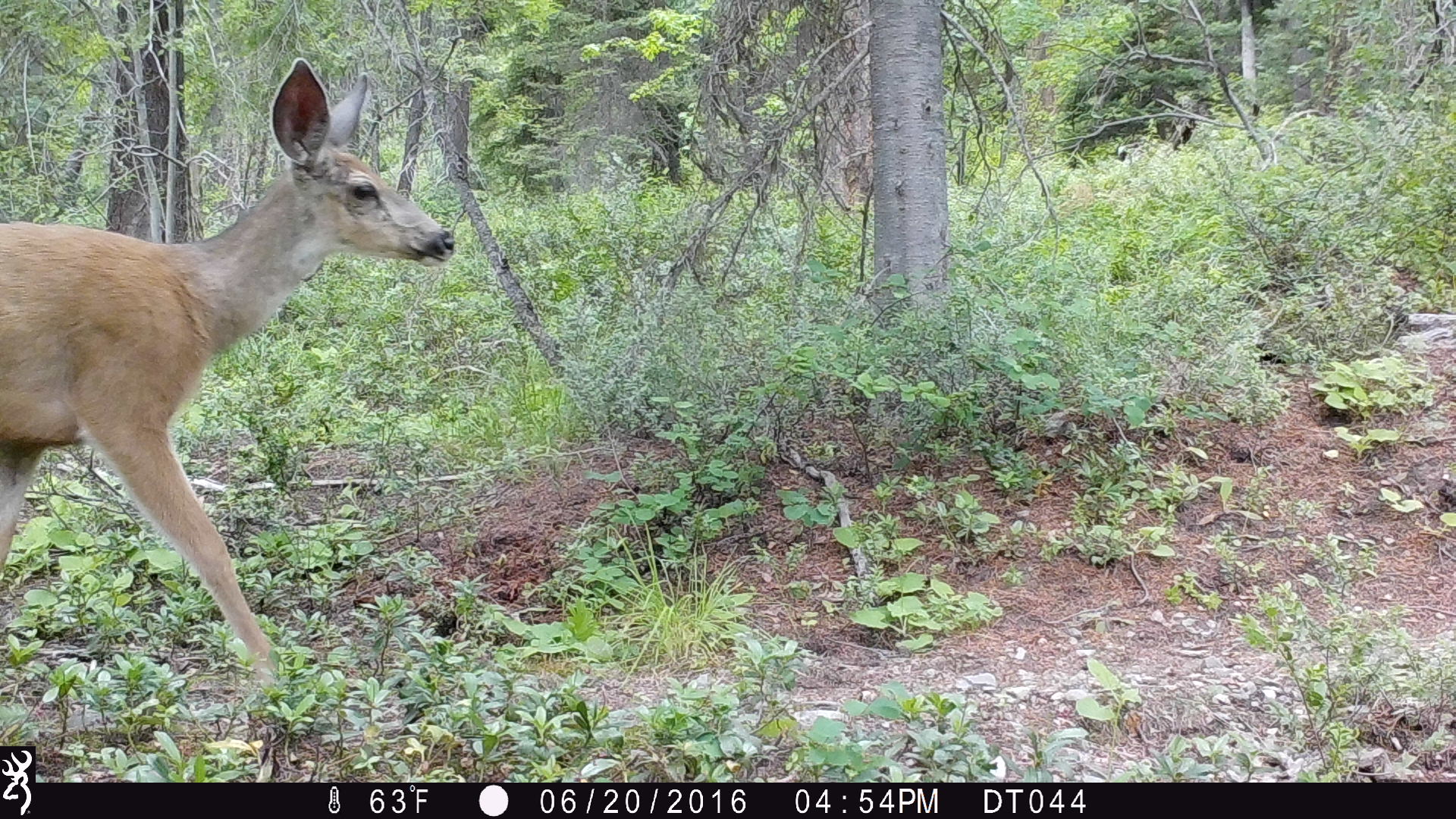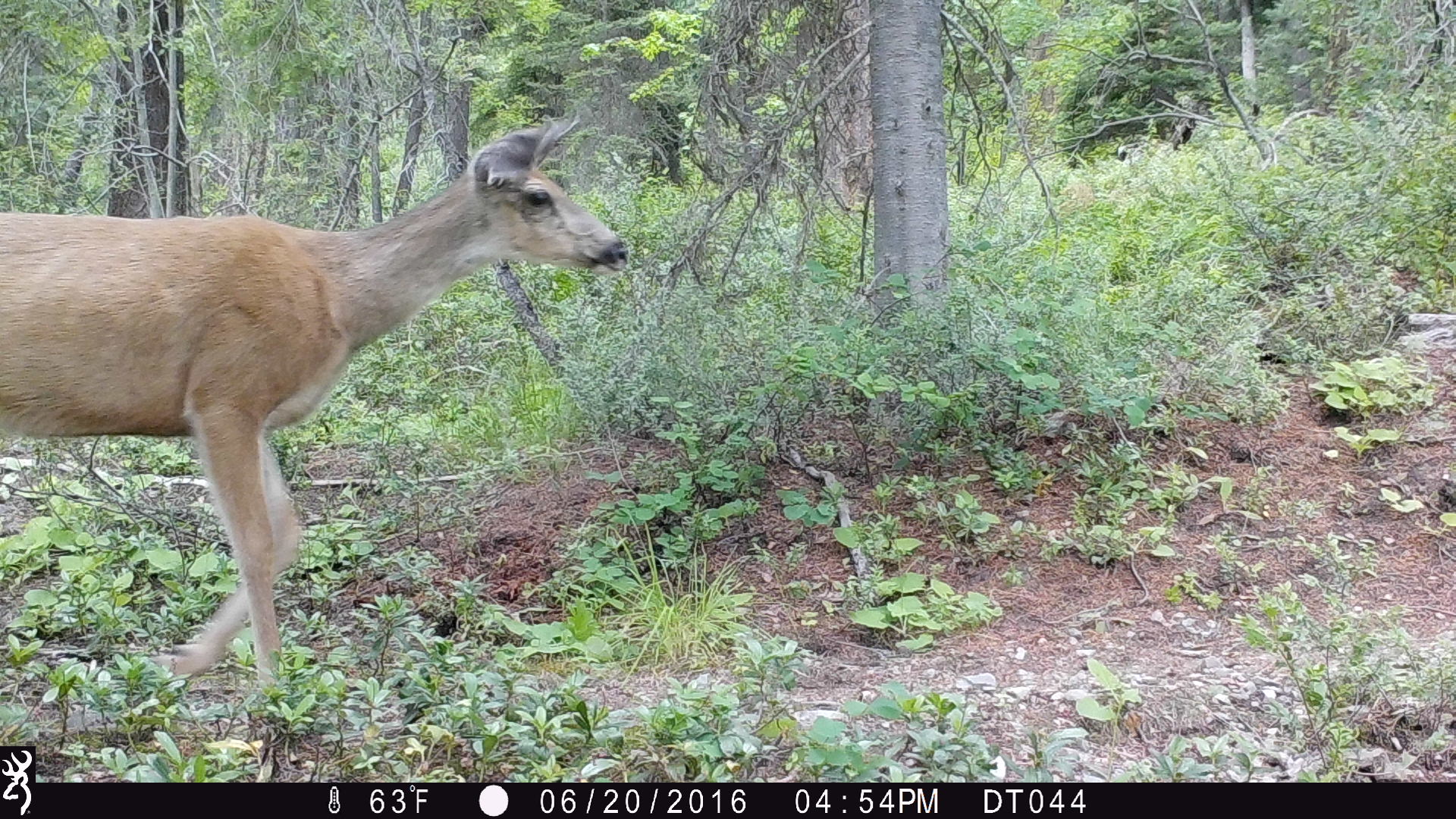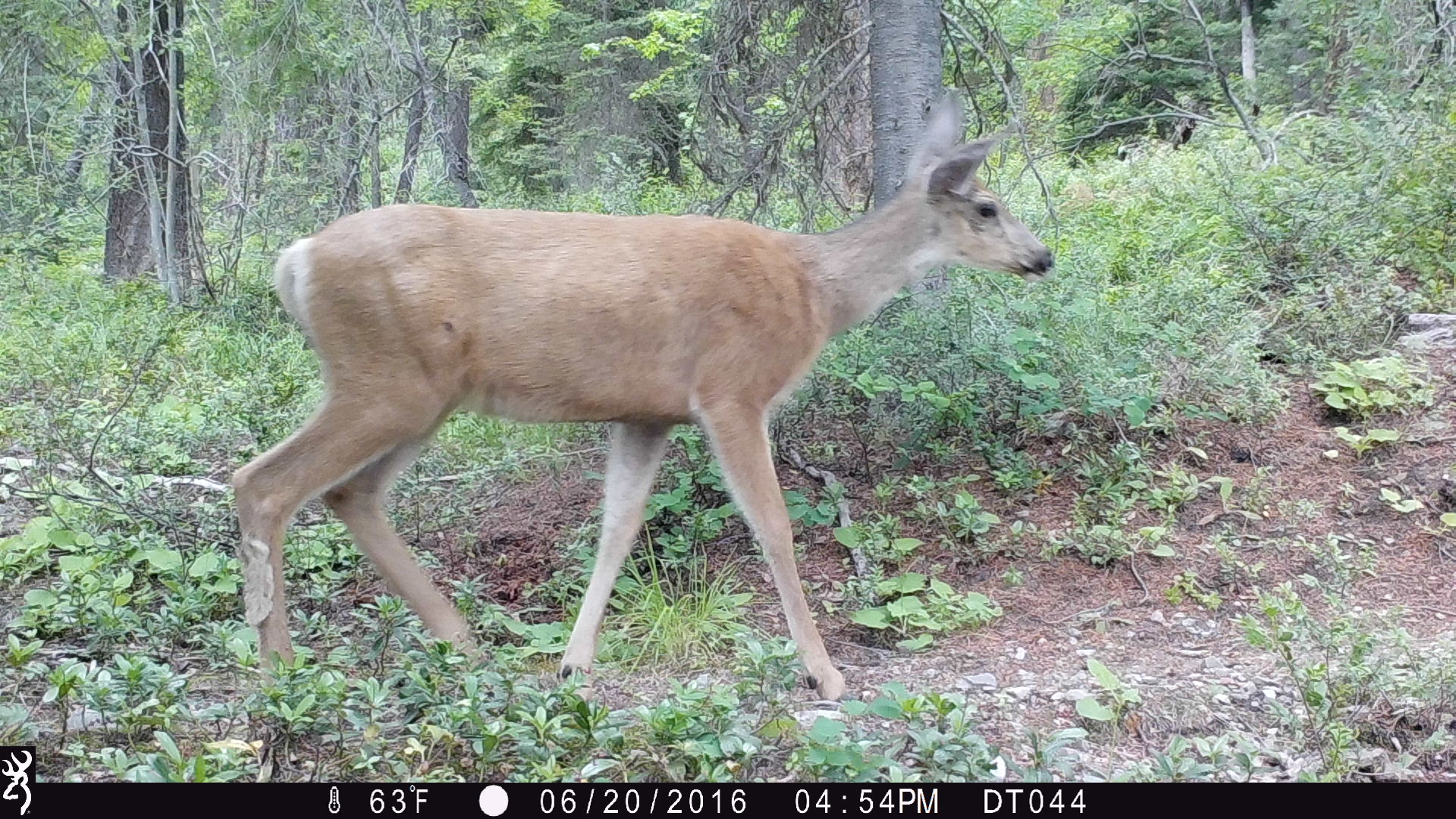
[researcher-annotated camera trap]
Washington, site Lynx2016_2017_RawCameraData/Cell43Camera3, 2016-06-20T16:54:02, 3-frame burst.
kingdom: Animalia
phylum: Chordata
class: Mammalia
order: Artiodactyla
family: Cervidae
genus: Odocoileus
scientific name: Odocoileus hemionus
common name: mule deer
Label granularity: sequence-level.